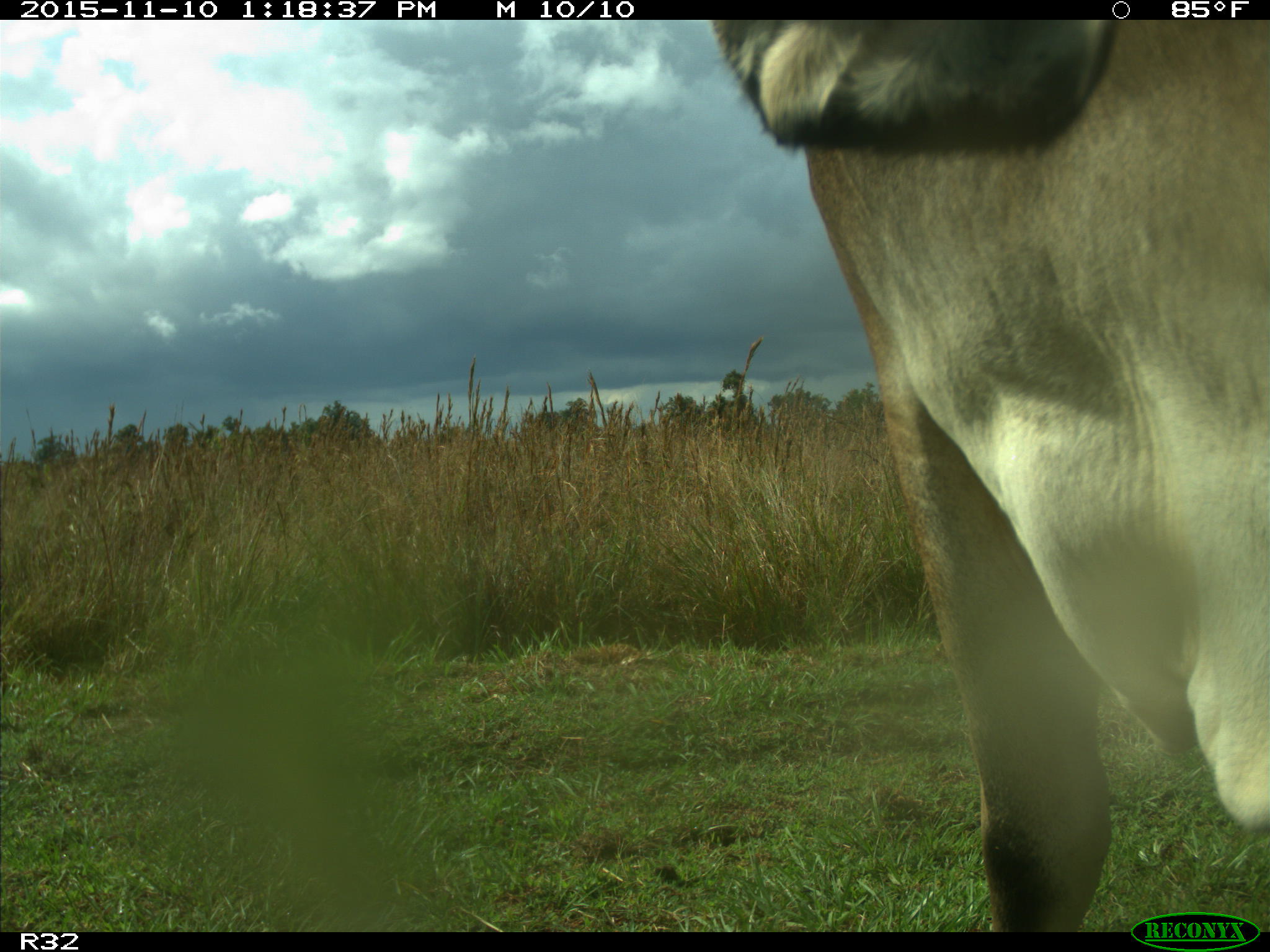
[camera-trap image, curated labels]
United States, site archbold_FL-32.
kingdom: Animalia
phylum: Chordata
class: Mammalia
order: Artiodactyla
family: Bovidae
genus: Bos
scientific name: Bos taurus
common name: domestic cow